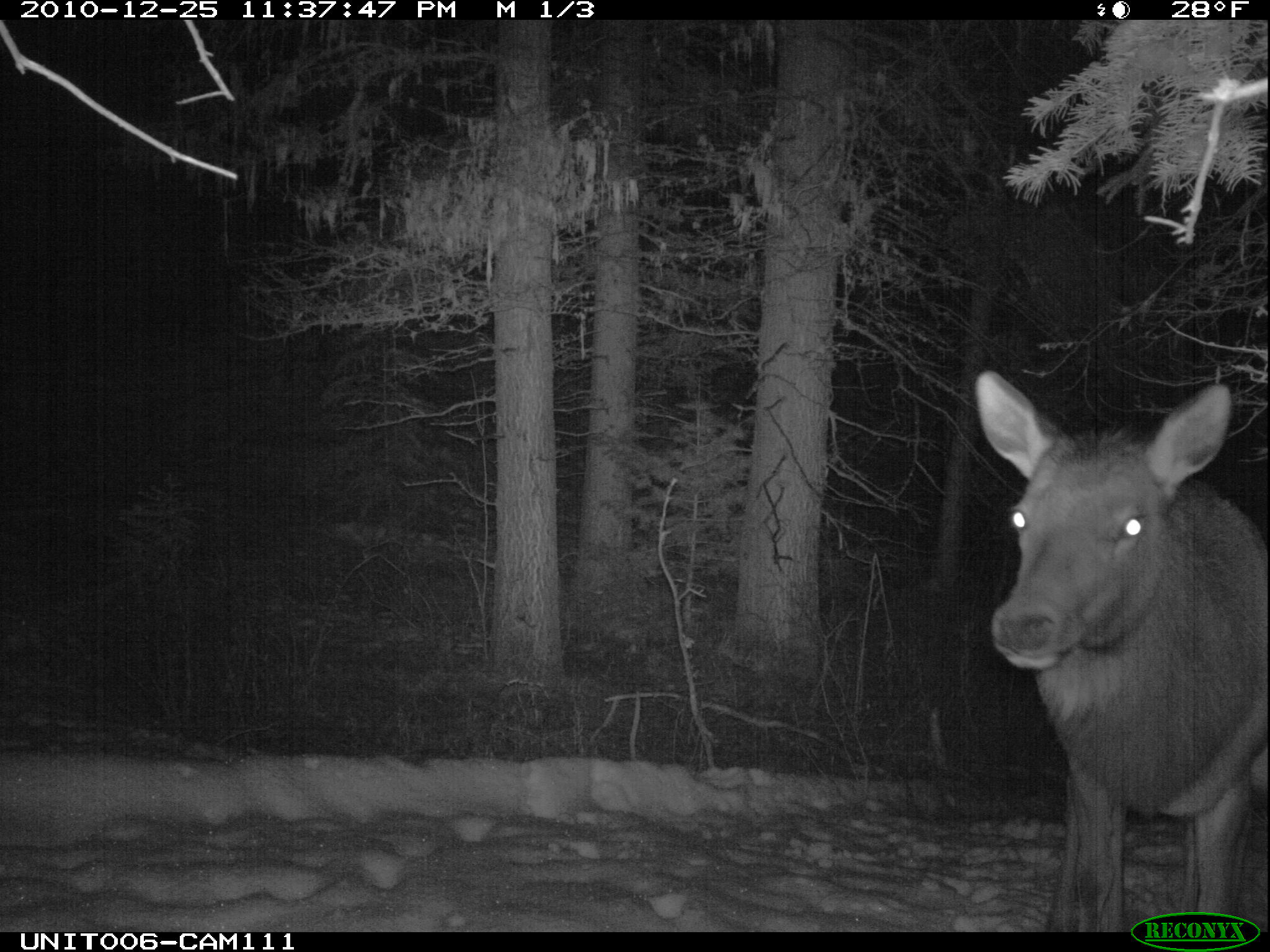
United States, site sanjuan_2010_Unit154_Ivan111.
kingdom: Animalia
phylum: Chordata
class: Mammalia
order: Artiodactyla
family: Cervidae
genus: Cervus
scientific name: Cervus elaphus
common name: red deer